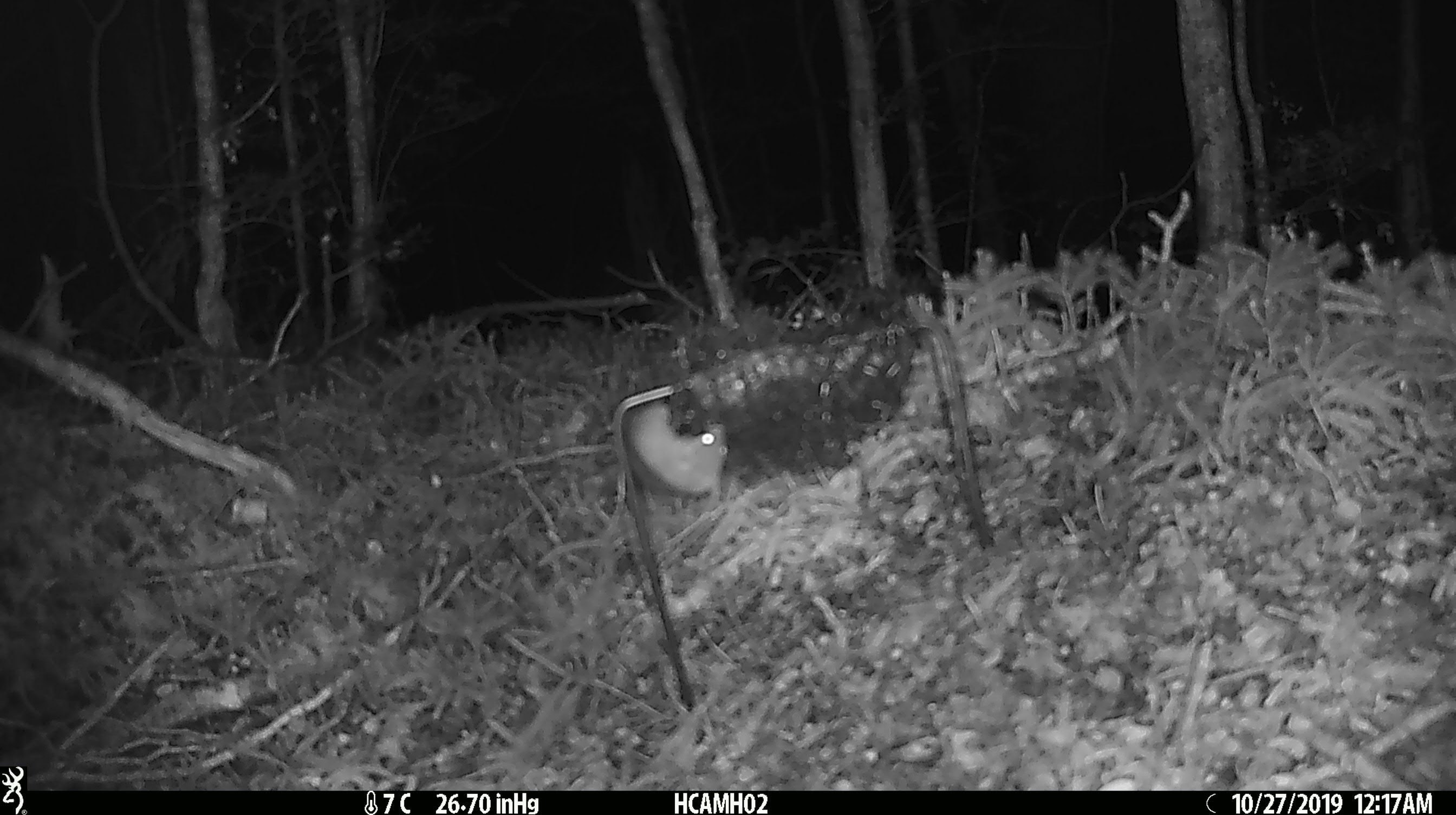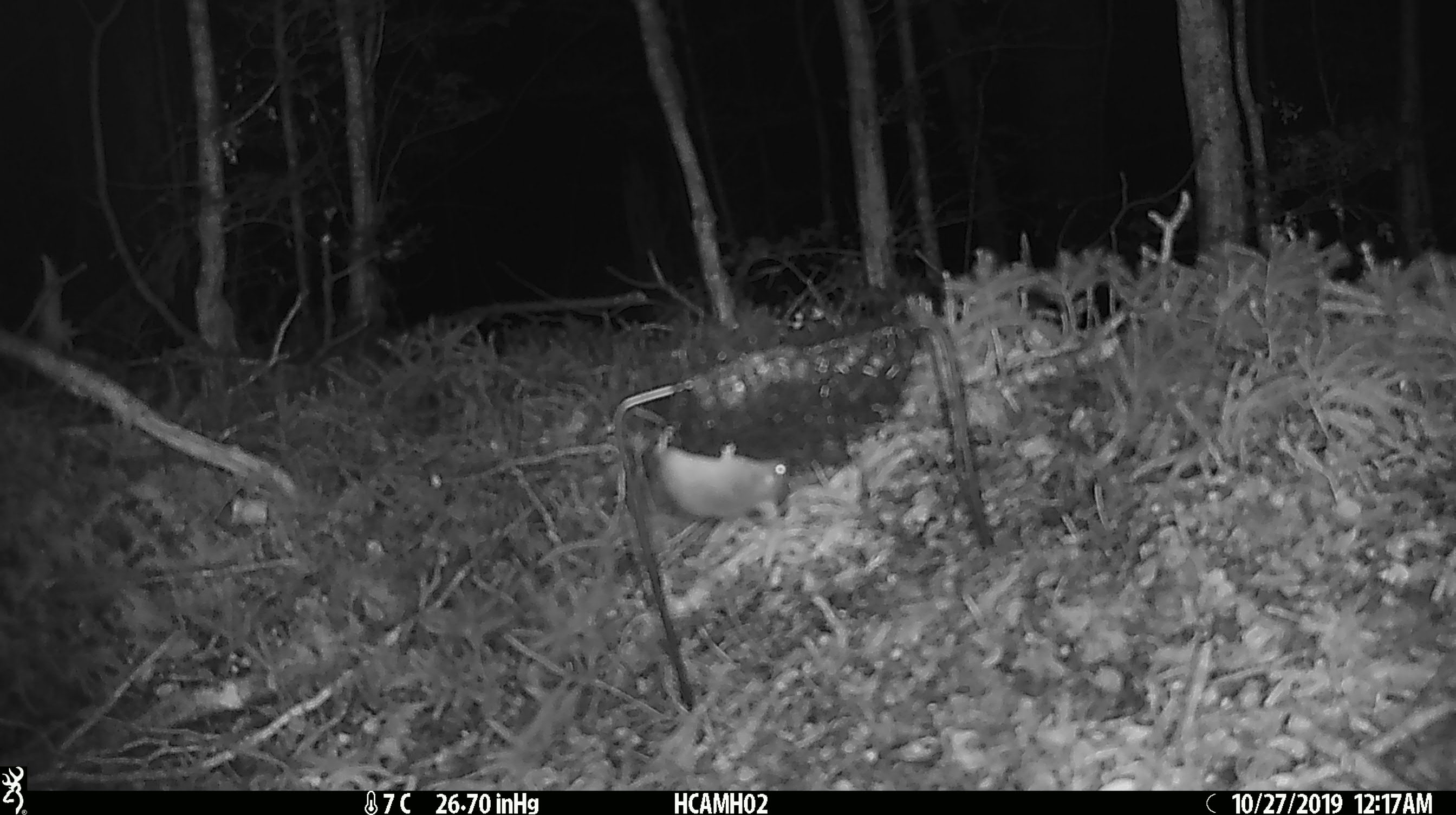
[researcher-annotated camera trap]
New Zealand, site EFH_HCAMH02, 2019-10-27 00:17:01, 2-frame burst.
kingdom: Animalia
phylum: Chordata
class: Mammalia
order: Rodentia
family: Muridae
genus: Mus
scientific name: Mus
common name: mouse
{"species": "mouse (Mus)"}